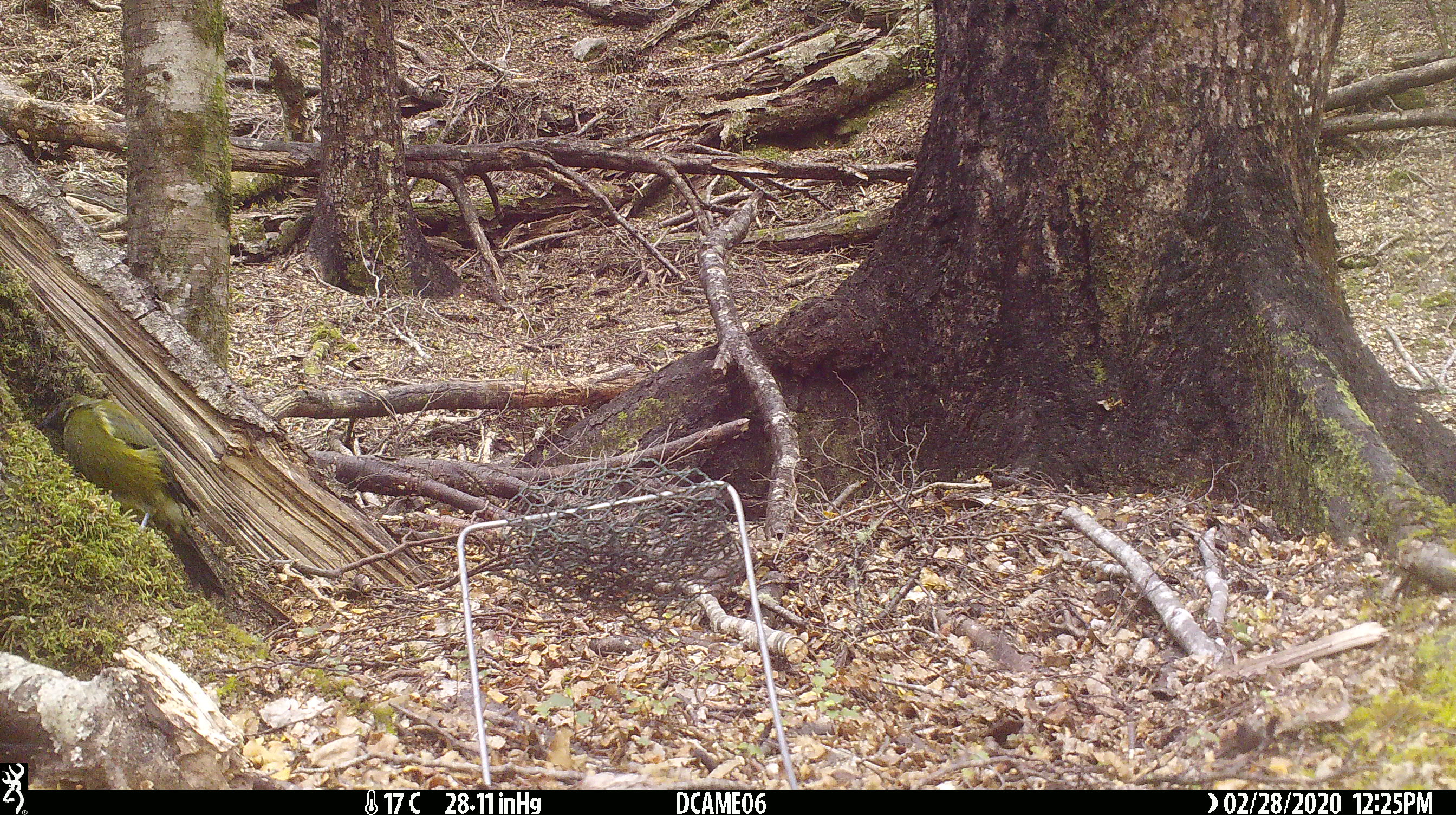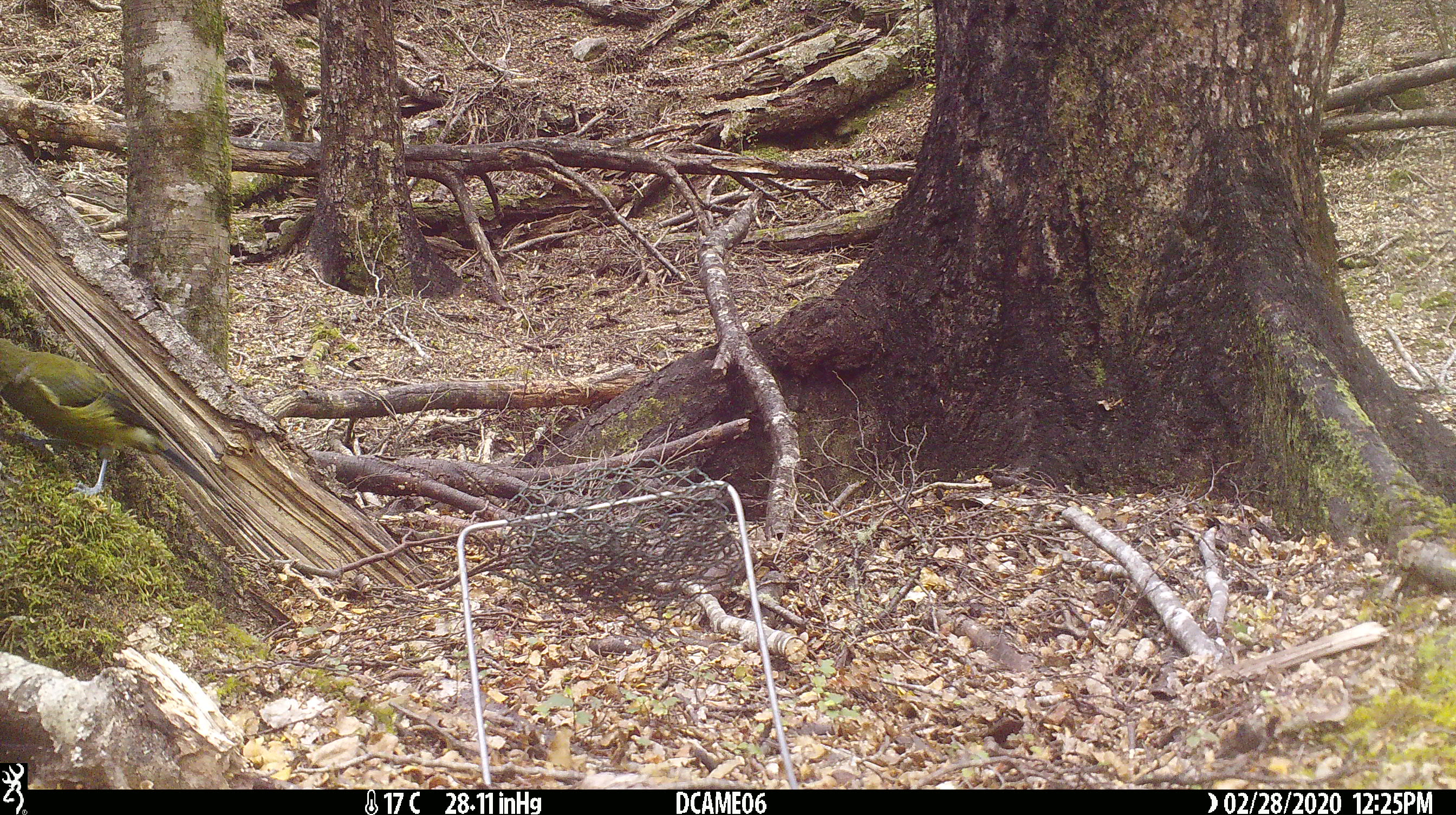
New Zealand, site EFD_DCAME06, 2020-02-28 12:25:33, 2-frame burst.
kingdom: Animalia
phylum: Chordata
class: Aves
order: Passeriformes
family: Meliphagidae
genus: Anthornis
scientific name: Anthornis melanura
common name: new zealand bellbird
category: bellbird